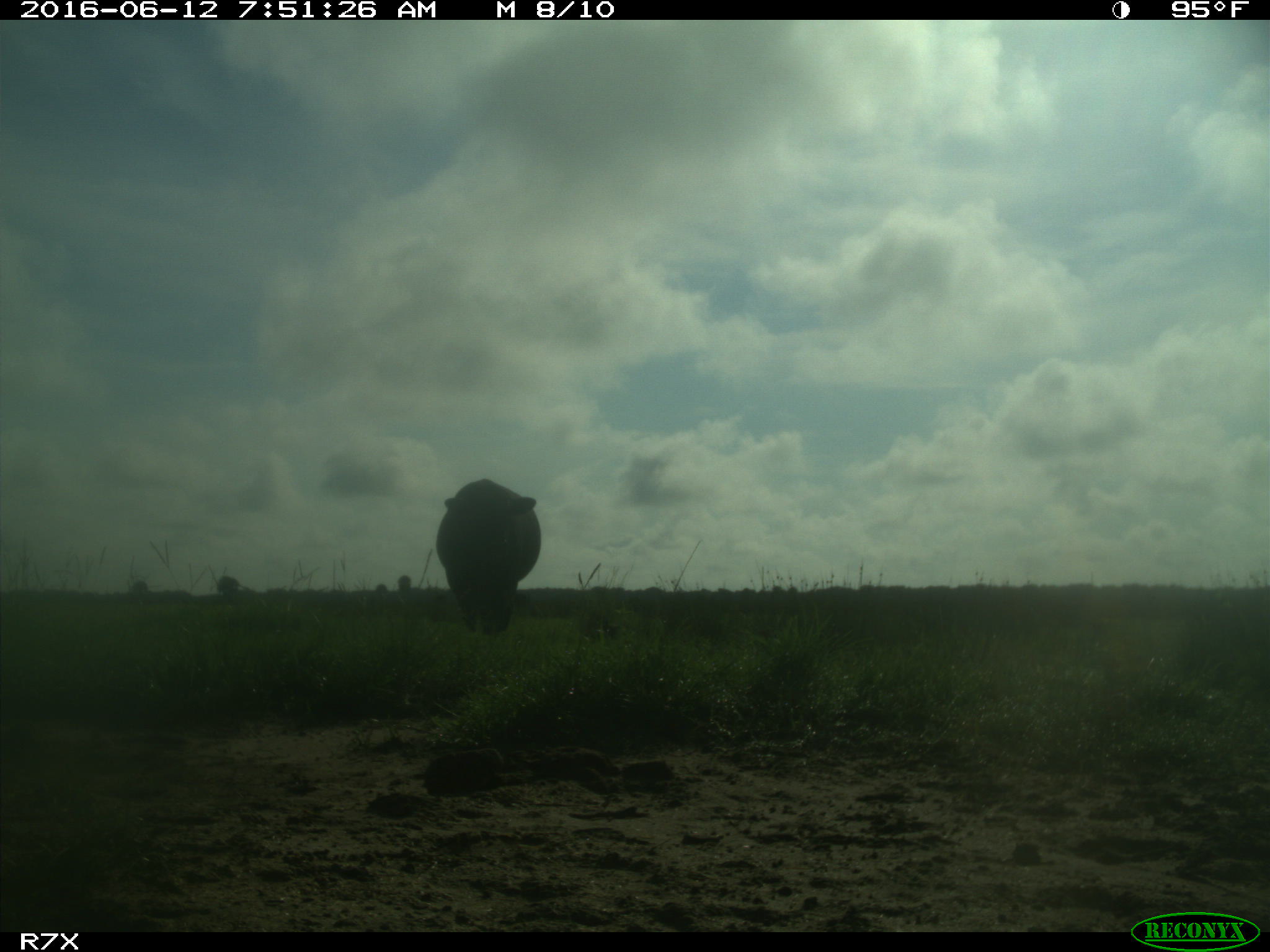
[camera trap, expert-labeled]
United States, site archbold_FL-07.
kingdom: Animalia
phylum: Chordata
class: Mammalia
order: Artiodactyla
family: Bovidae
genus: Bos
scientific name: Bos taurus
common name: domestic cow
Bos taurus (domestic cow).